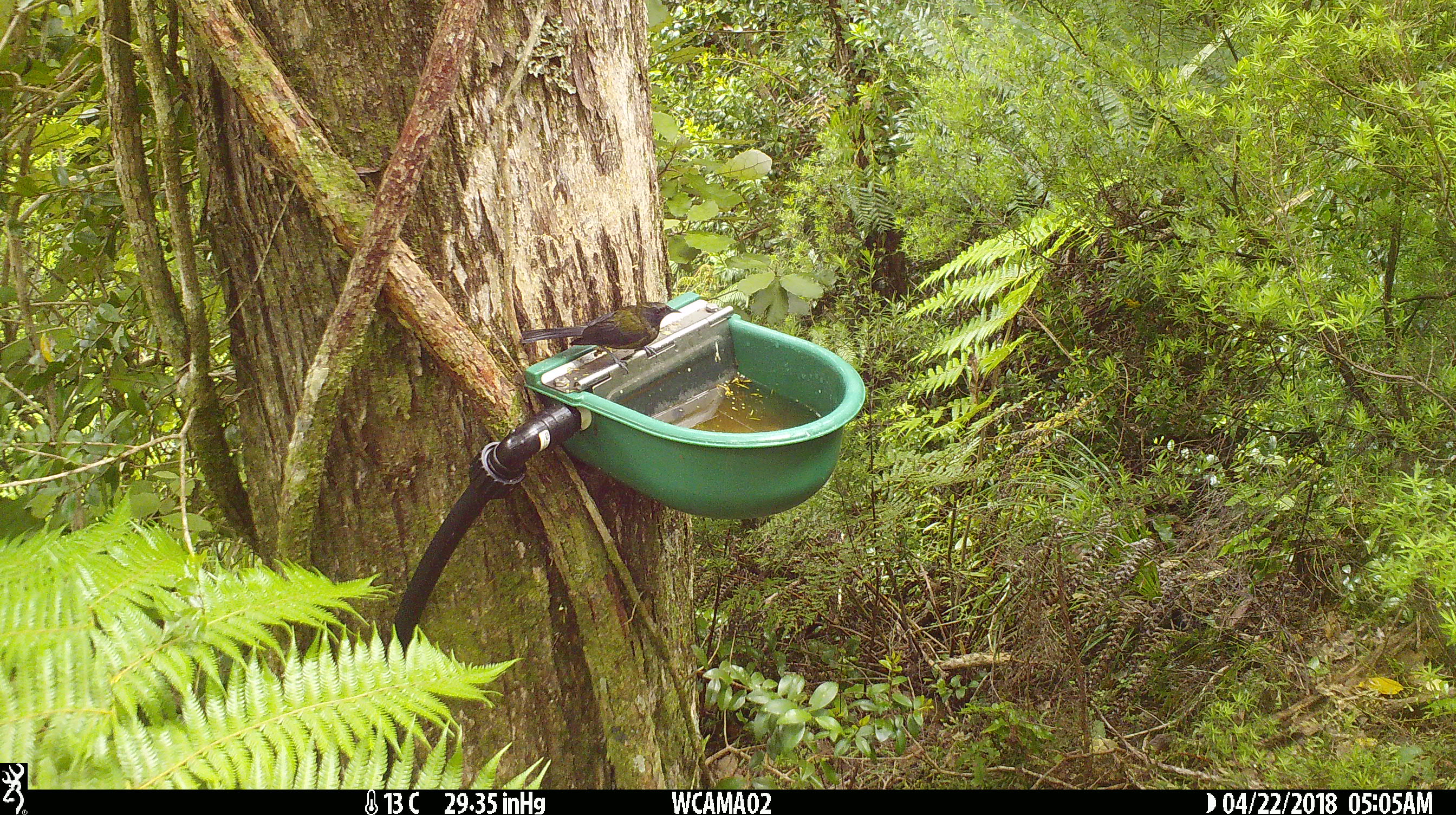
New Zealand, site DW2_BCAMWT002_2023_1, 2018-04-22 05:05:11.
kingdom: Animalia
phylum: Chordata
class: Aves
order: Passeriformes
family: Meliphagidae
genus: Anthornis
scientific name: Anthornis melanura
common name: new zealand bellbird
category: bellbird